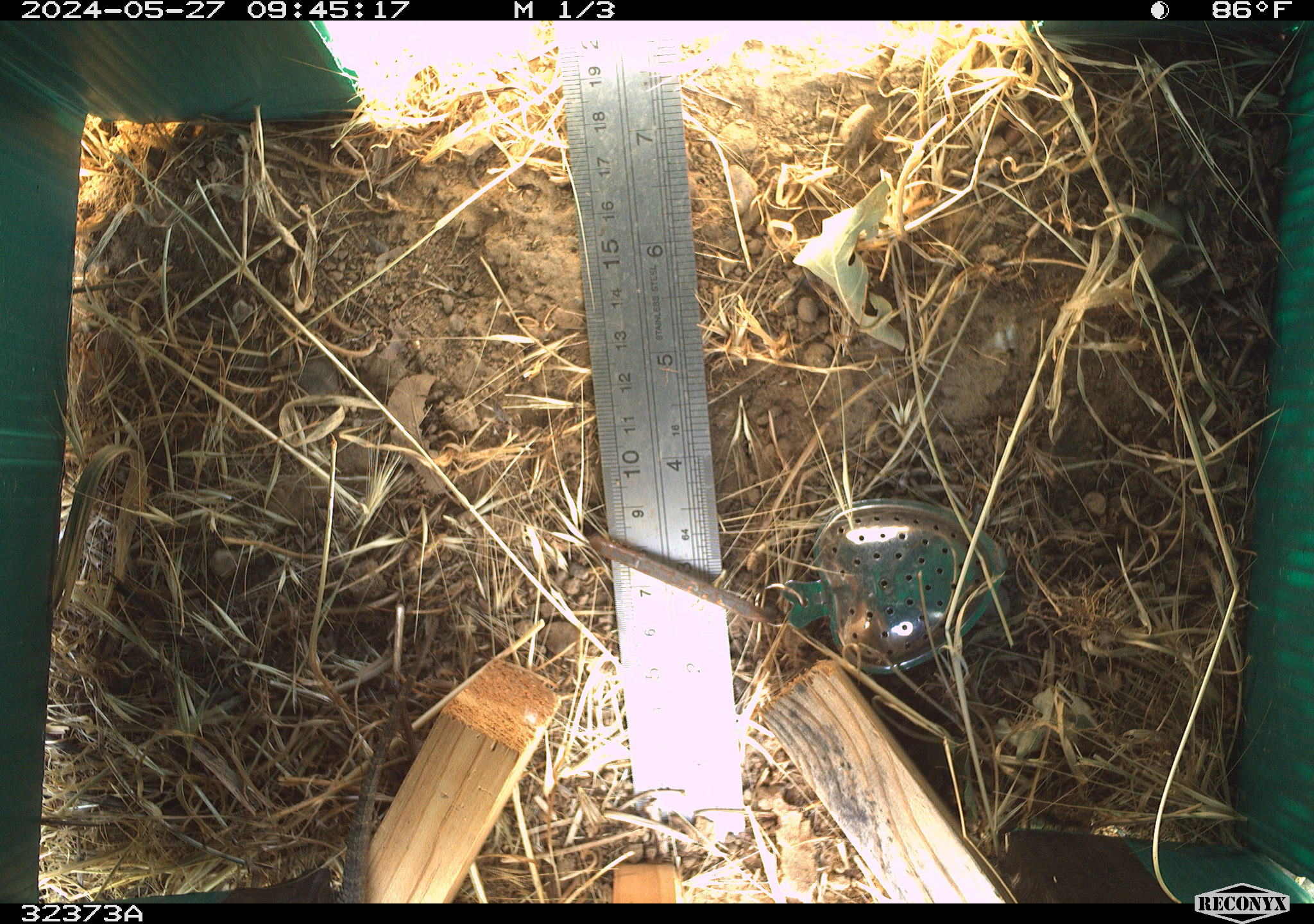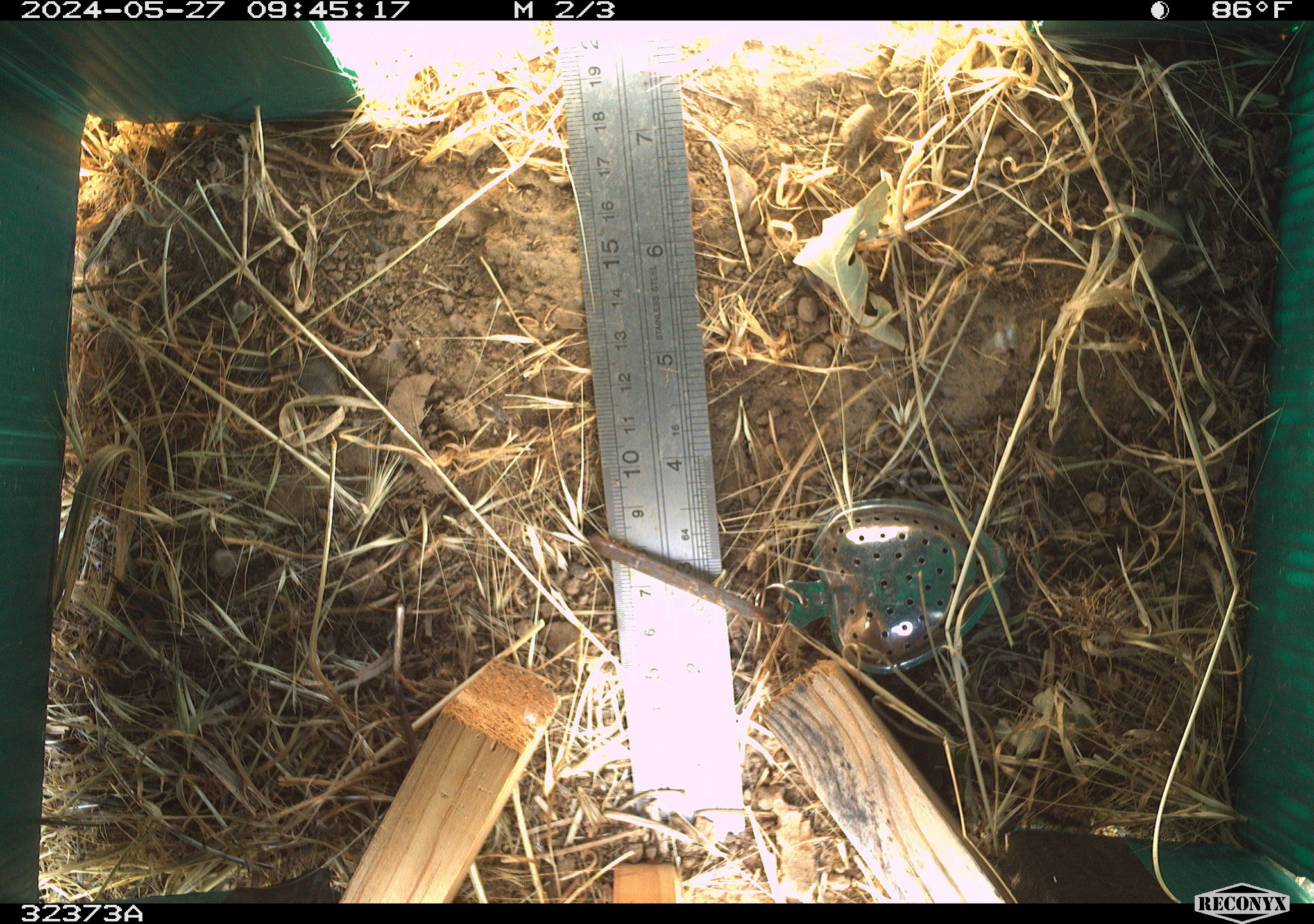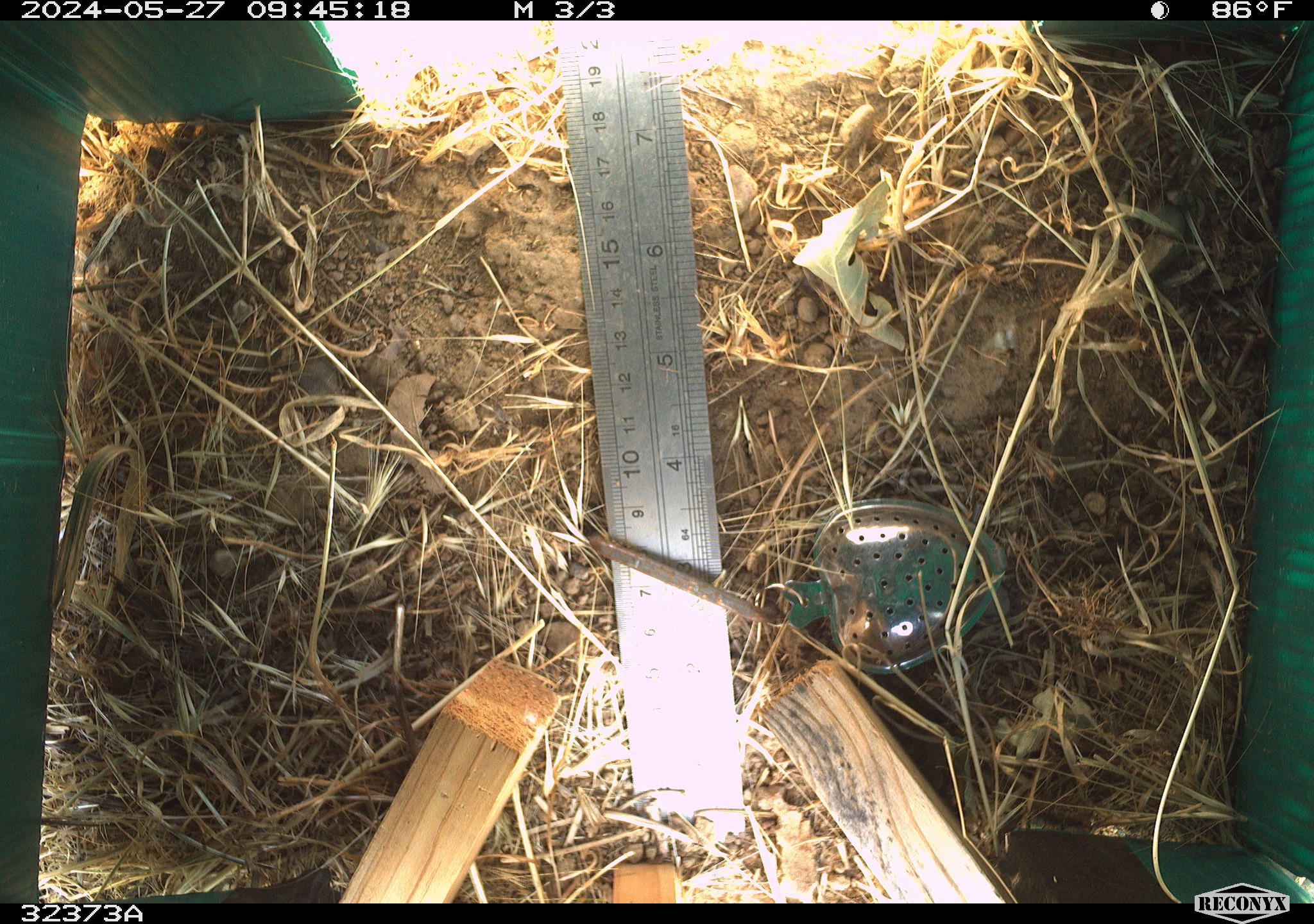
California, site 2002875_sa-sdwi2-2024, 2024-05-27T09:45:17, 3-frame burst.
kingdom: Animalia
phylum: Chordata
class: Reptilia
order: Squamata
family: Phrynosomatidae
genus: Sceloporus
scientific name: Sceloporus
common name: spiny lizards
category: sceloporus species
Sceloporus species (spiny lizards) (Sceloporus).